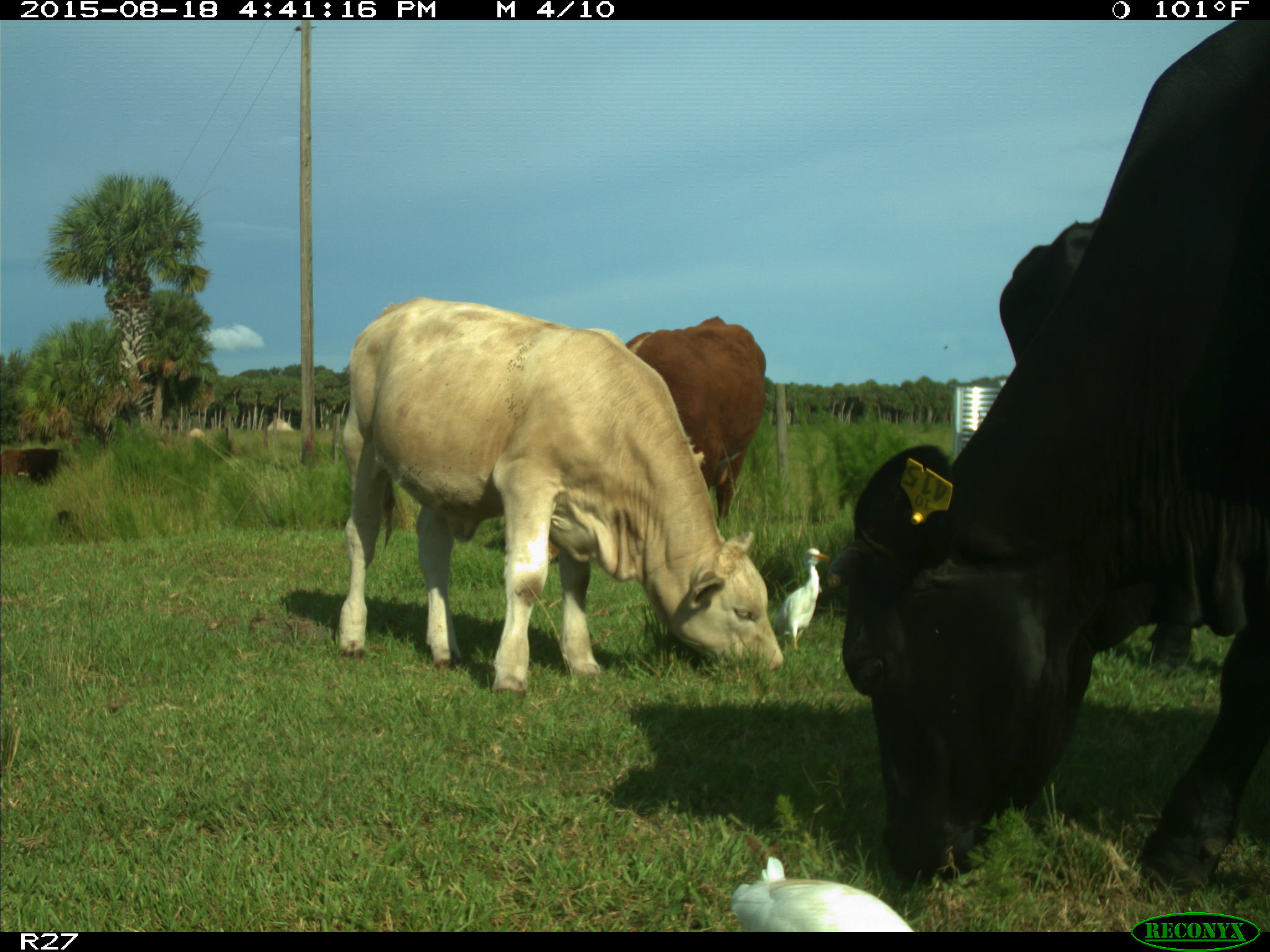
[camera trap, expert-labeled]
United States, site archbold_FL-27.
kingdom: Animalia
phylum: Chordata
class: Mammalia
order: Artiodactyla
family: Bovidae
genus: Bos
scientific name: Bos taurus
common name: domestic cow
Bos taurus (domestic cow).